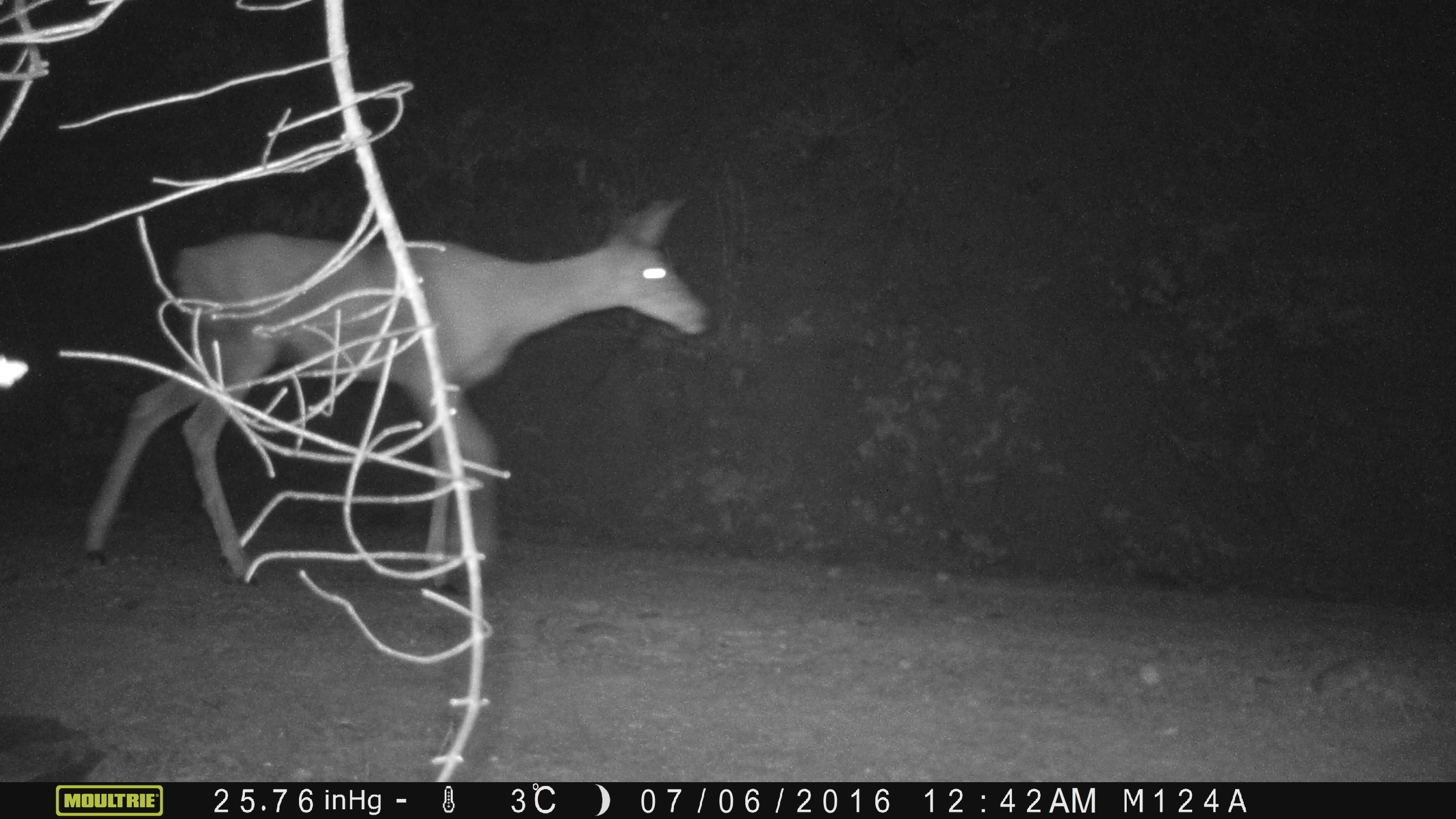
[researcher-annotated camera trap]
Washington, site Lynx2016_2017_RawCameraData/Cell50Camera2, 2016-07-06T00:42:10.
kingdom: Animalia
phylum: Chordata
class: Mammalia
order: Artiodactyla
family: Cervidae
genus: Odocoileus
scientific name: Odocoileus hemionus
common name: mule deer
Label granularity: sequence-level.